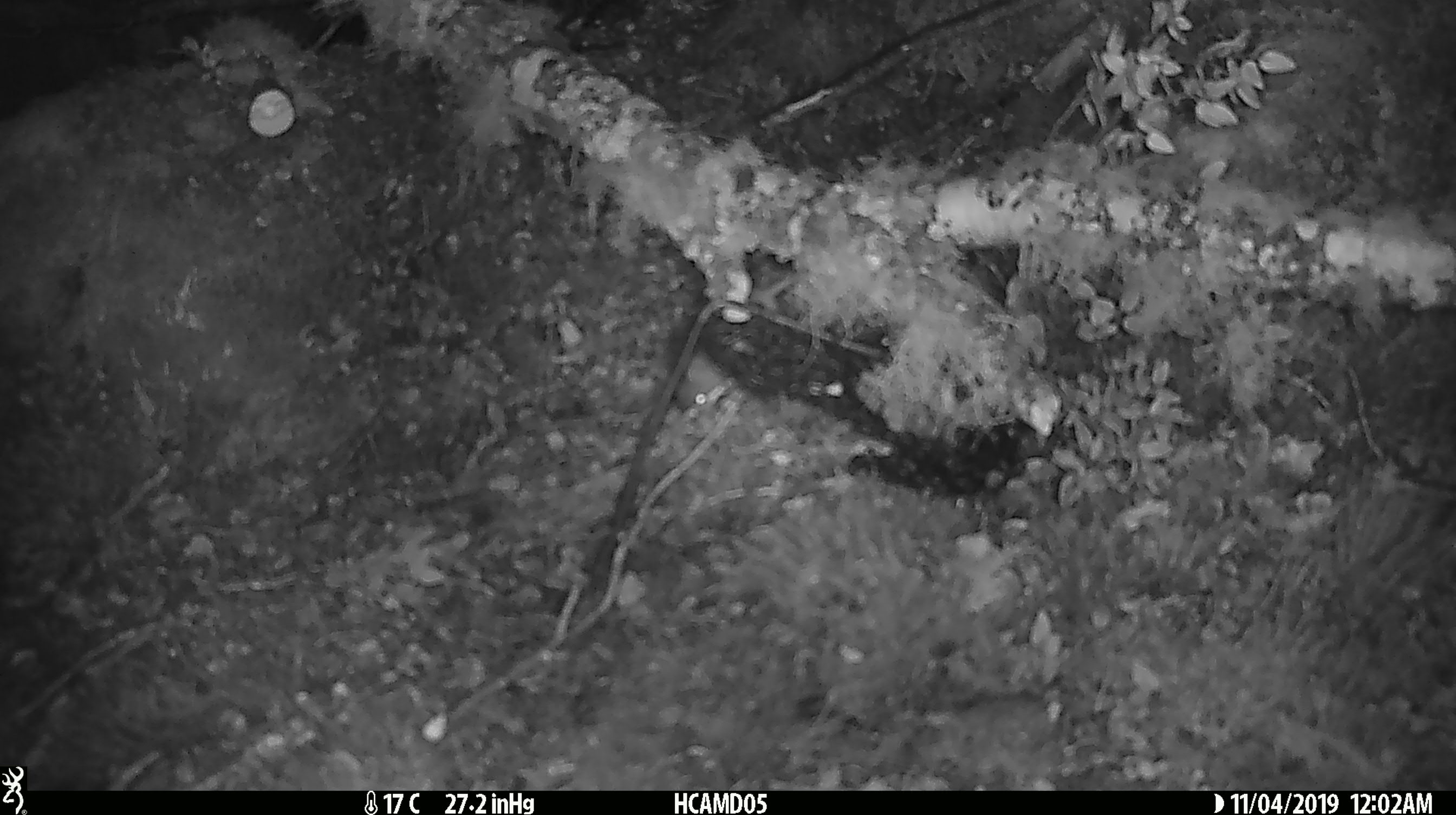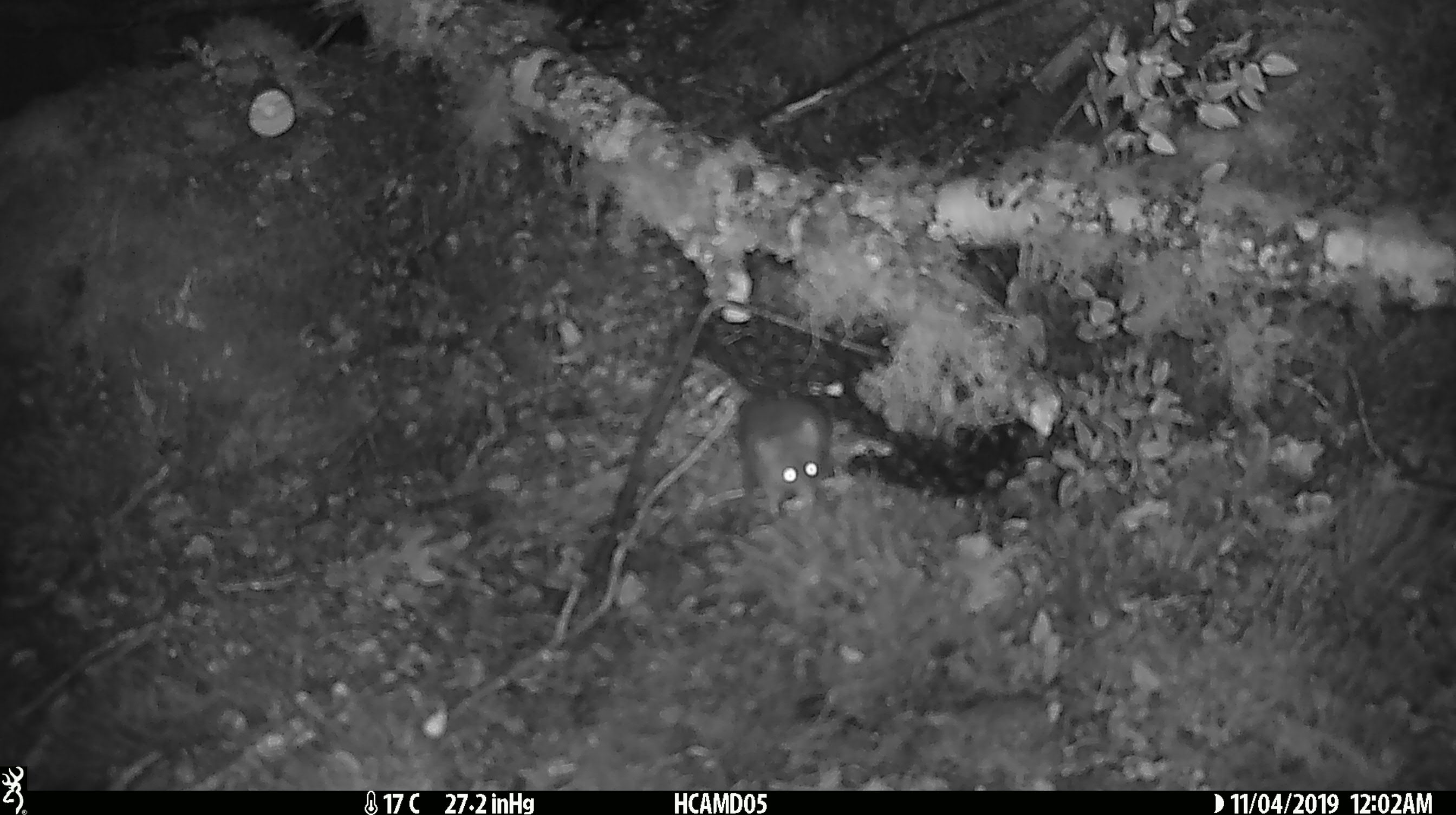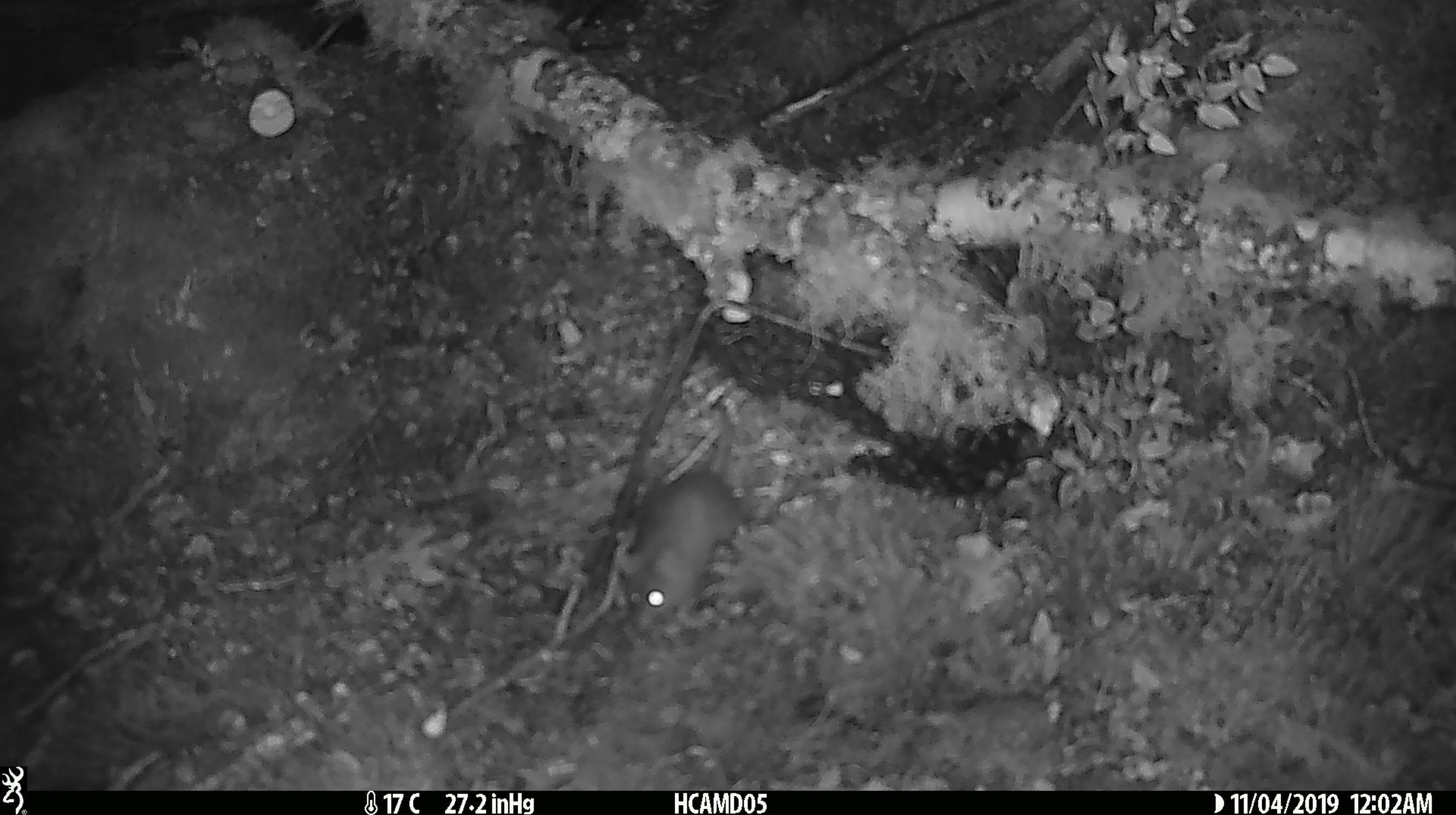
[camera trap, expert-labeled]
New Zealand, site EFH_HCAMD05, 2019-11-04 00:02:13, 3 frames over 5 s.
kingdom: Animalia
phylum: Chordata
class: Mammalia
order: Rodentia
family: Muridae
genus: Mus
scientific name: Mus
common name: mouse